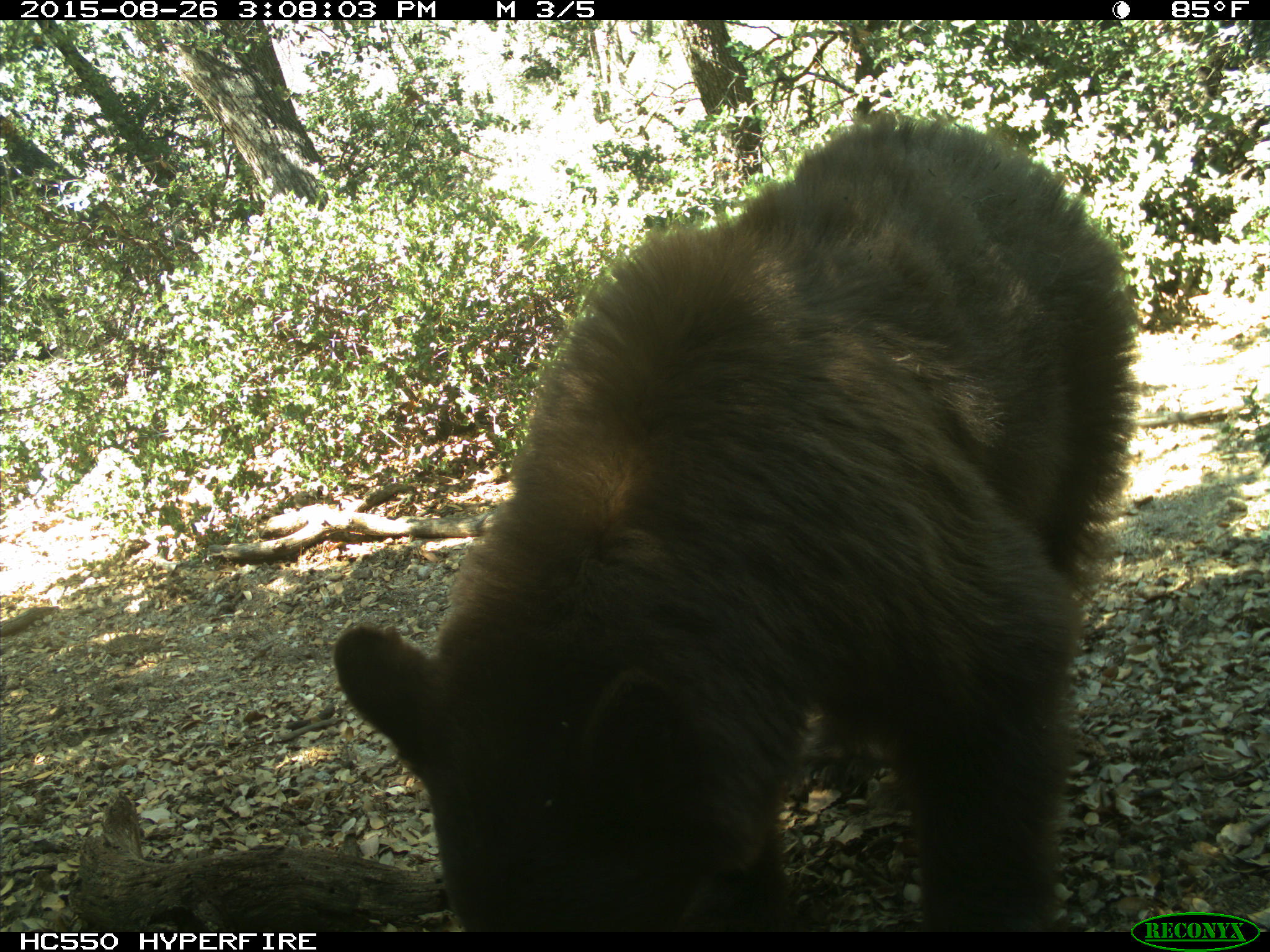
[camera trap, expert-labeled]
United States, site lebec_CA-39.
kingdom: Animalia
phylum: Chordata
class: Mammalia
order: Carnivora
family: Ursidae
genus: Ursus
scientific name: Ursus americanus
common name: american black bear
Ursus americanus (american black bear).